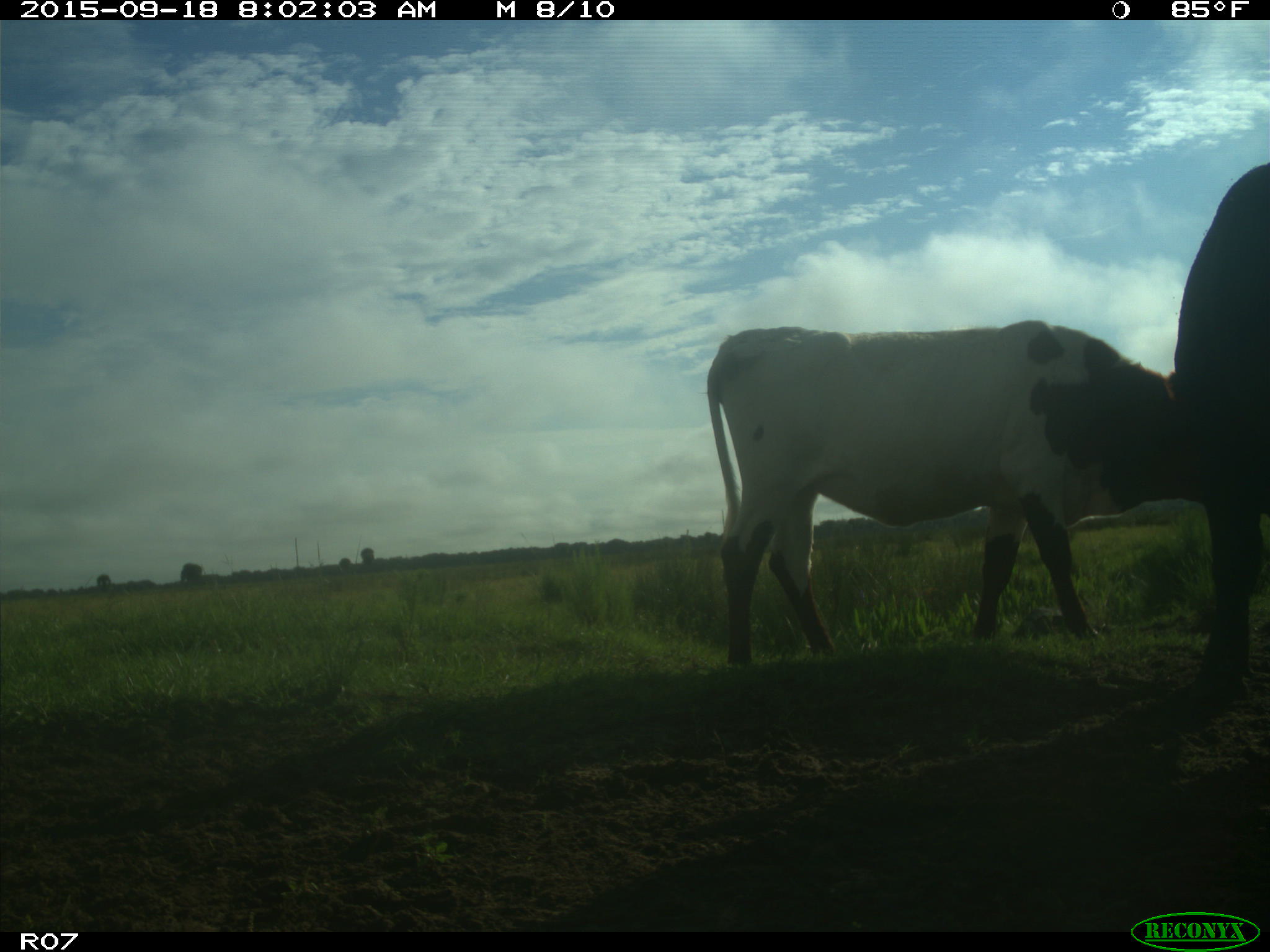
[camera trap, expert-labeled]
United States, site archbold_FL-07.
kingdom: Animalia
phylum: Chordata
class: Mammalia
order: Artiodactyla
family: Bovidae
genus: Bos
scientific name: Bos taurus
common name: domestic cow